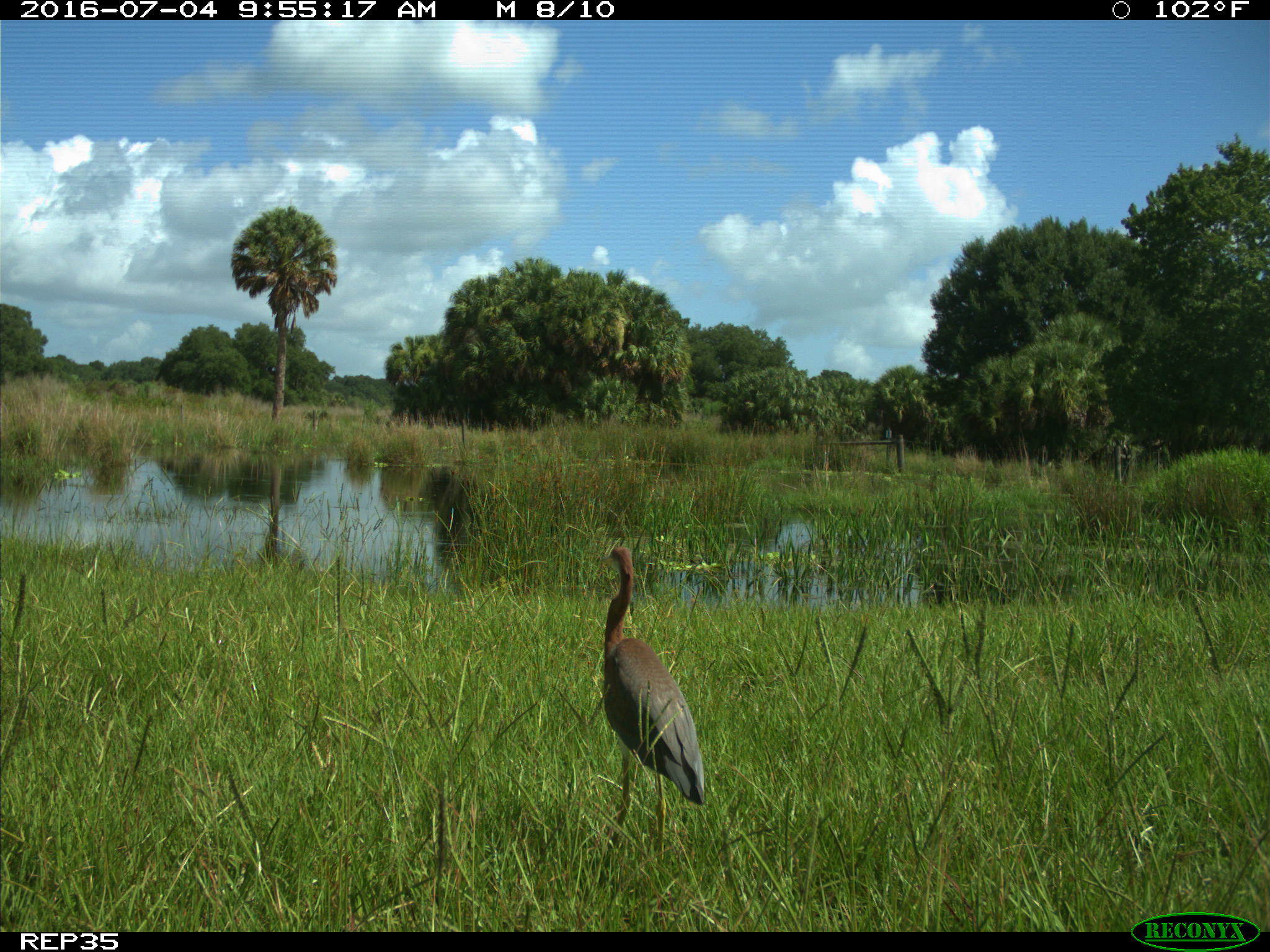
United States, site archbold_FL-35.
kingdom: Animalia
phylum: Chordata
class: Aves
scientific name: Aves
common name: birds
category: unidentified bird